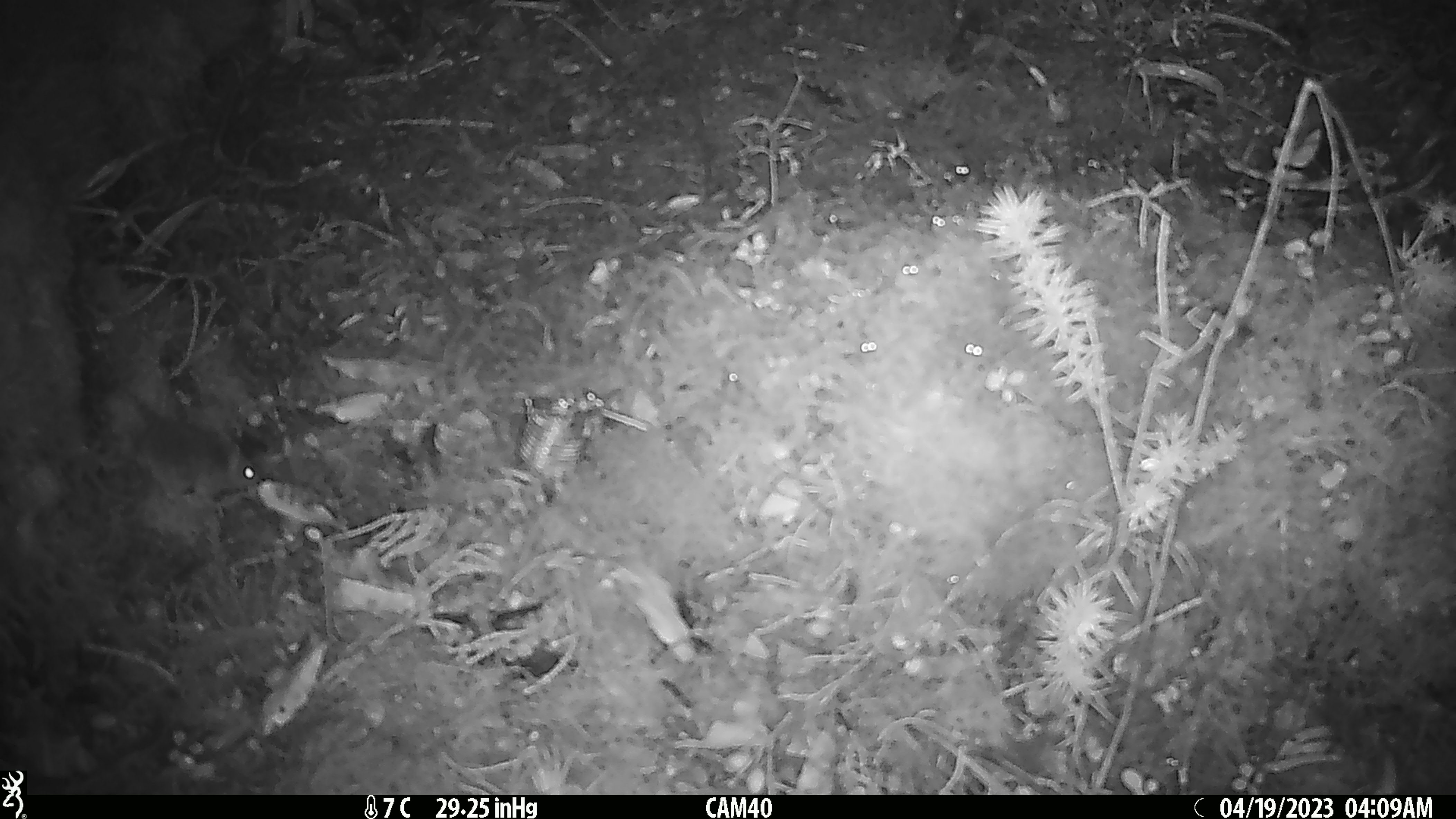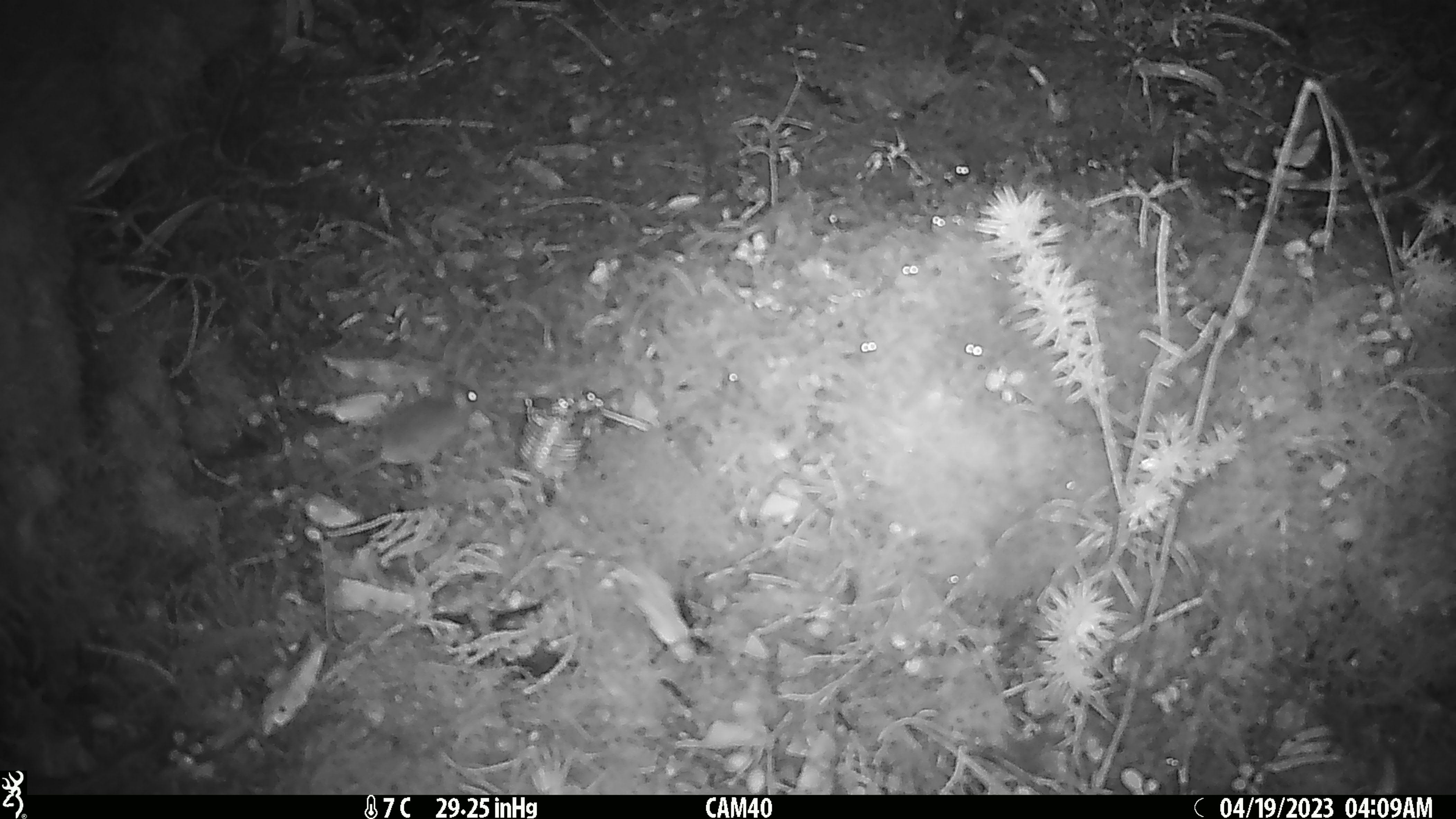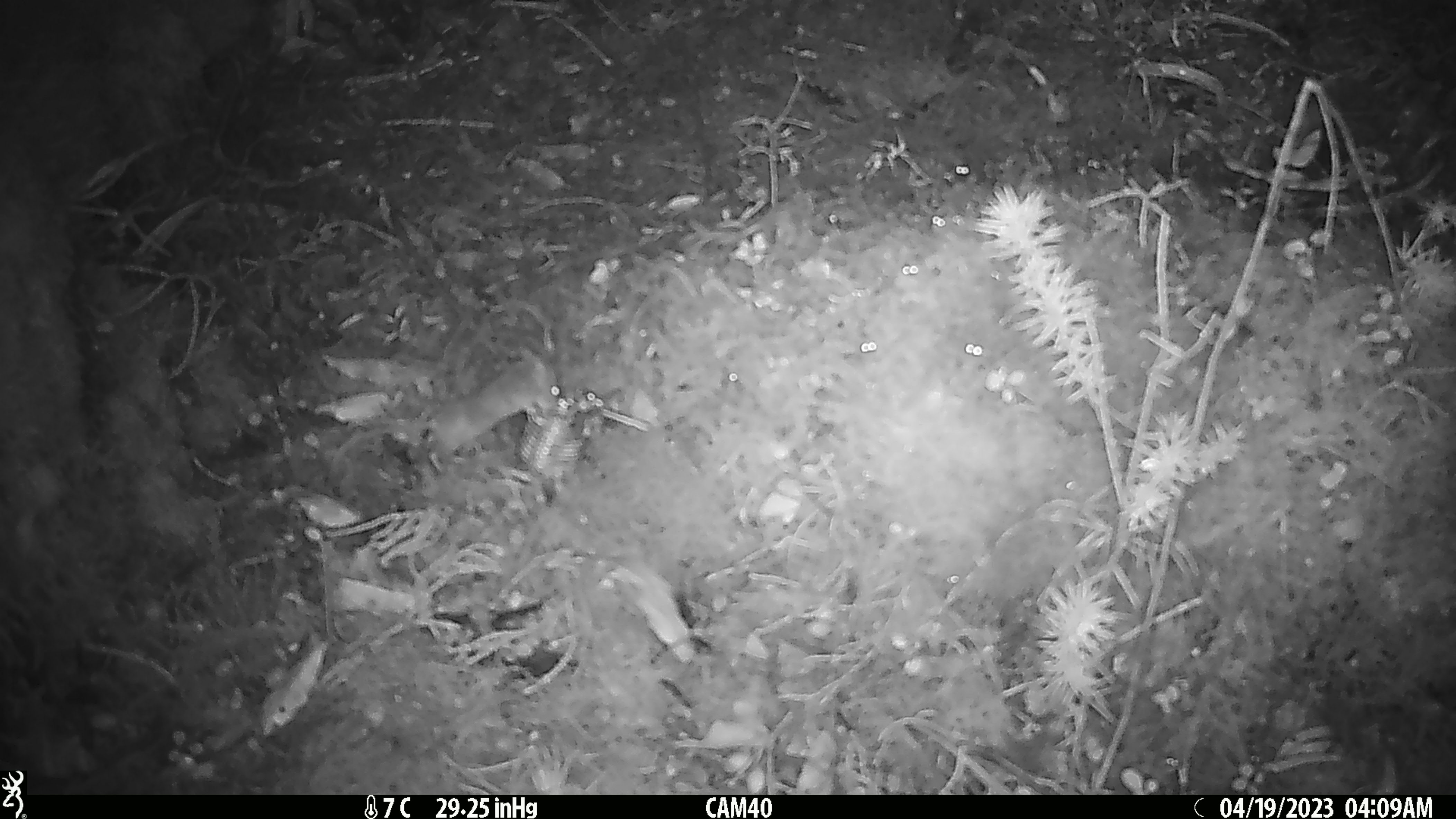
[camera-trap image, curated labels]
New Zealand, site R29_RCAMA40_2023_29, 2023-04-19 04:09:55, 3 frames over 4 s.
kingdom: Animalia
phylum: Chordata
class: Mammalia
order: Rodentia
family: Muridae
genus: Mus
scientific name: Mus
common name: mouse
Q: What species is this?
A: Mouse (Mus).